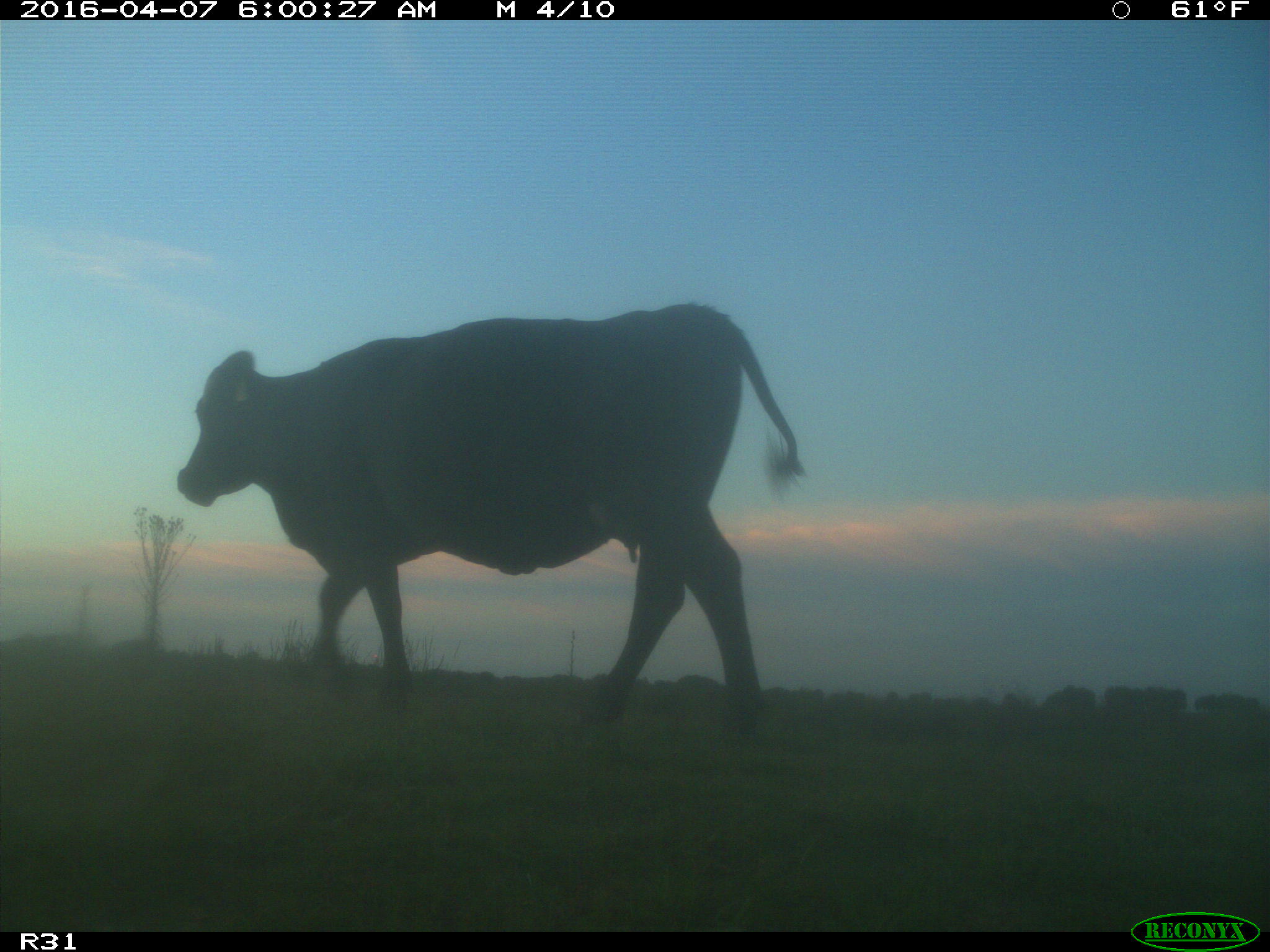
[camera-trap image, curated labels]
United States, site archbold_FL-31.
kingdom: Animalia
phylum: Chordata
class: Mammalia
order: Artiodactyla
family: Bovidae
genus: Bos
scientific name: Bos taurus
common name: domestic cow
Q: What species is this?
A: Bos taurus (domestic cow).